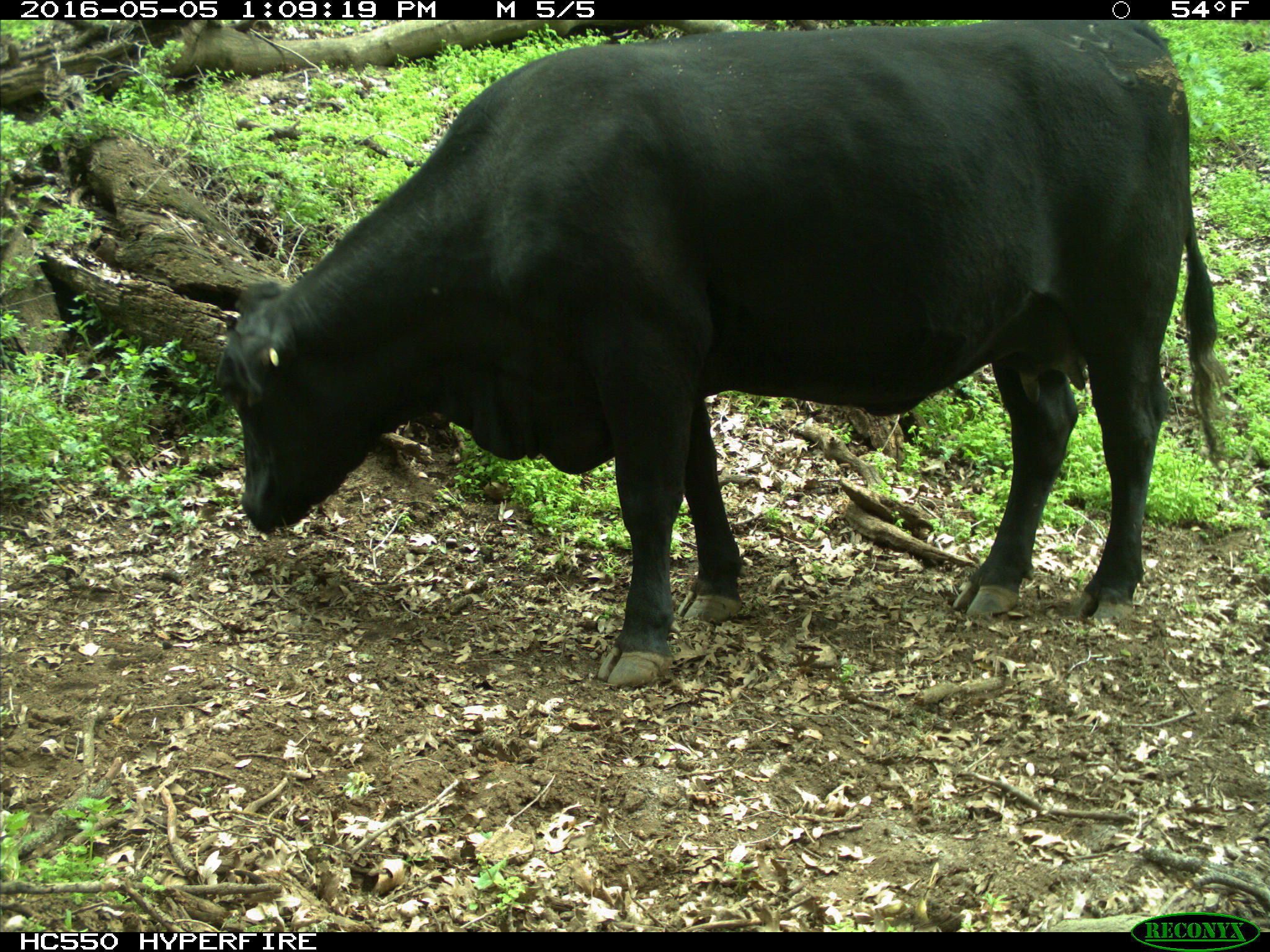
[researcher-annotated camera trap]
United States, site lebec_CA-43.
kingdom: Animalia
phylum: Chordata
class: Mammalia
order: Artiodactyla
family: Bovidae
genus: Bos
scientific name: Bos taurus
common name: domestic cow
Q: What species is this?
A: Bos taurus (domestic cow).